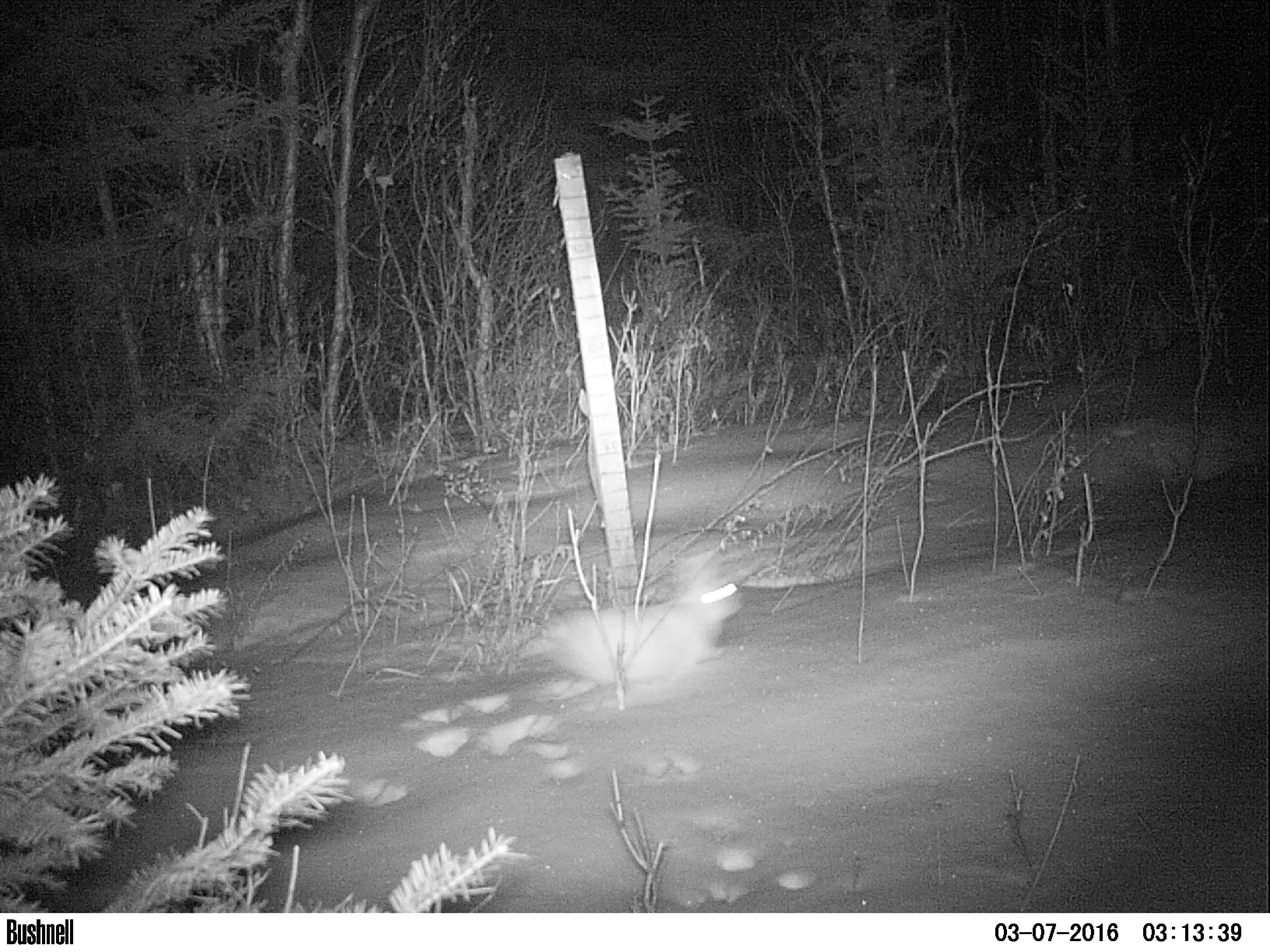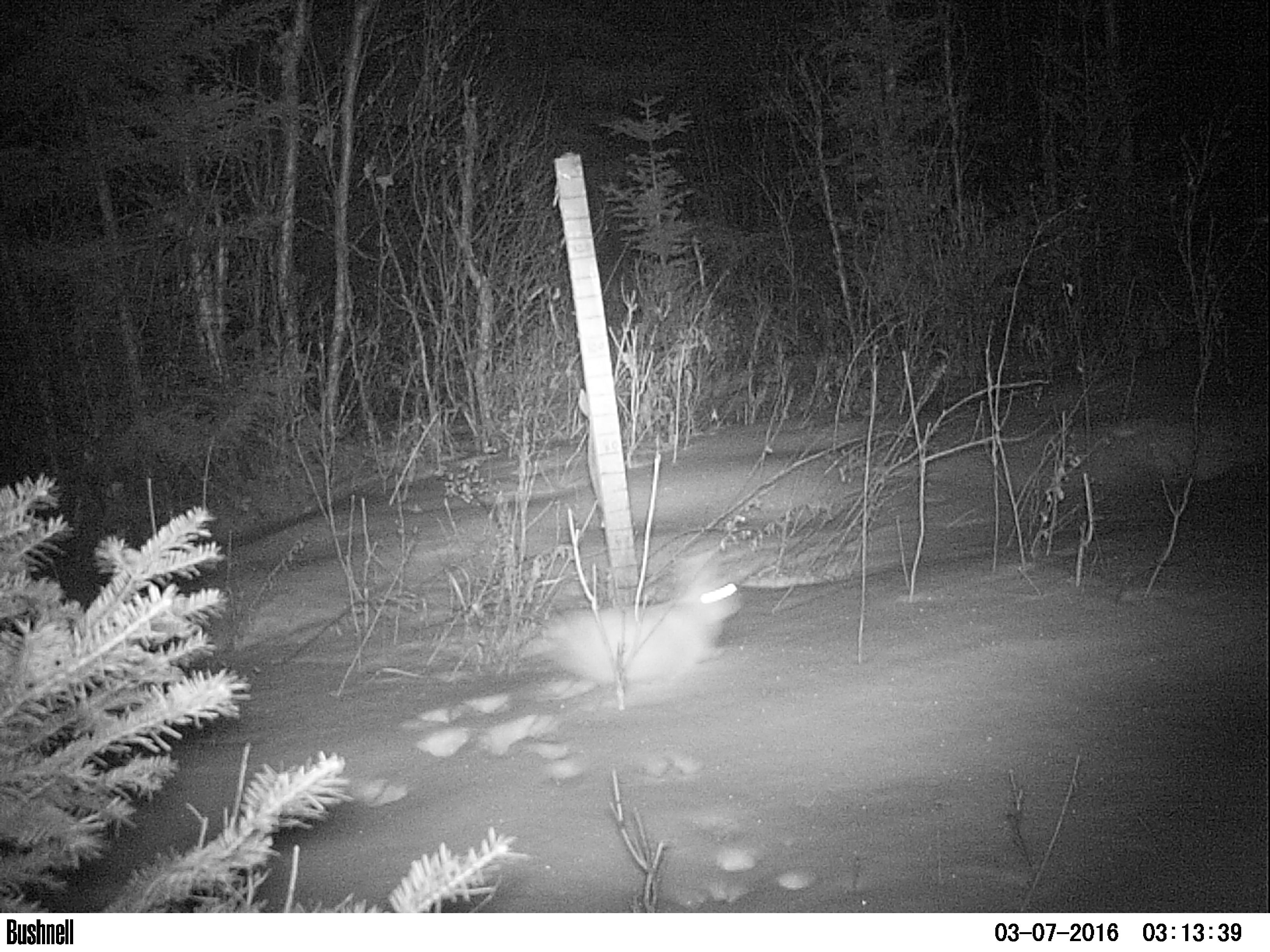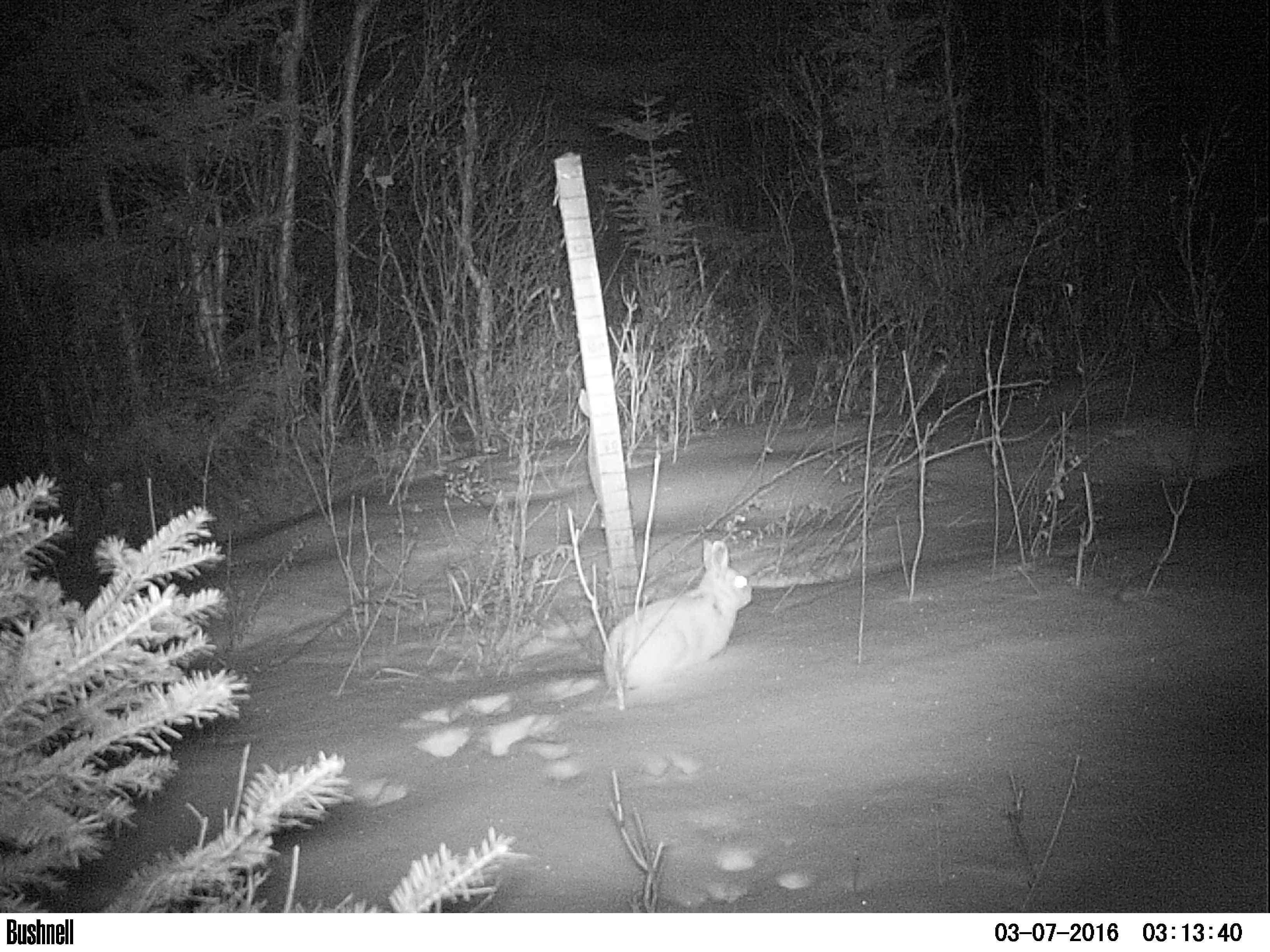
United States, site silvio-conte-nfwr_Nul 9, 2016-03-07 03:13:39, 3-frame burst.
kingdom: Animalia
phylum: Chordata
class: Mammalia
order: Lagomorpha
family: Leporidae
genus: Lepus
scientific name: Lepus americanus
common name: snowshoe hare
Snowshoe hare (Lepus americanus).